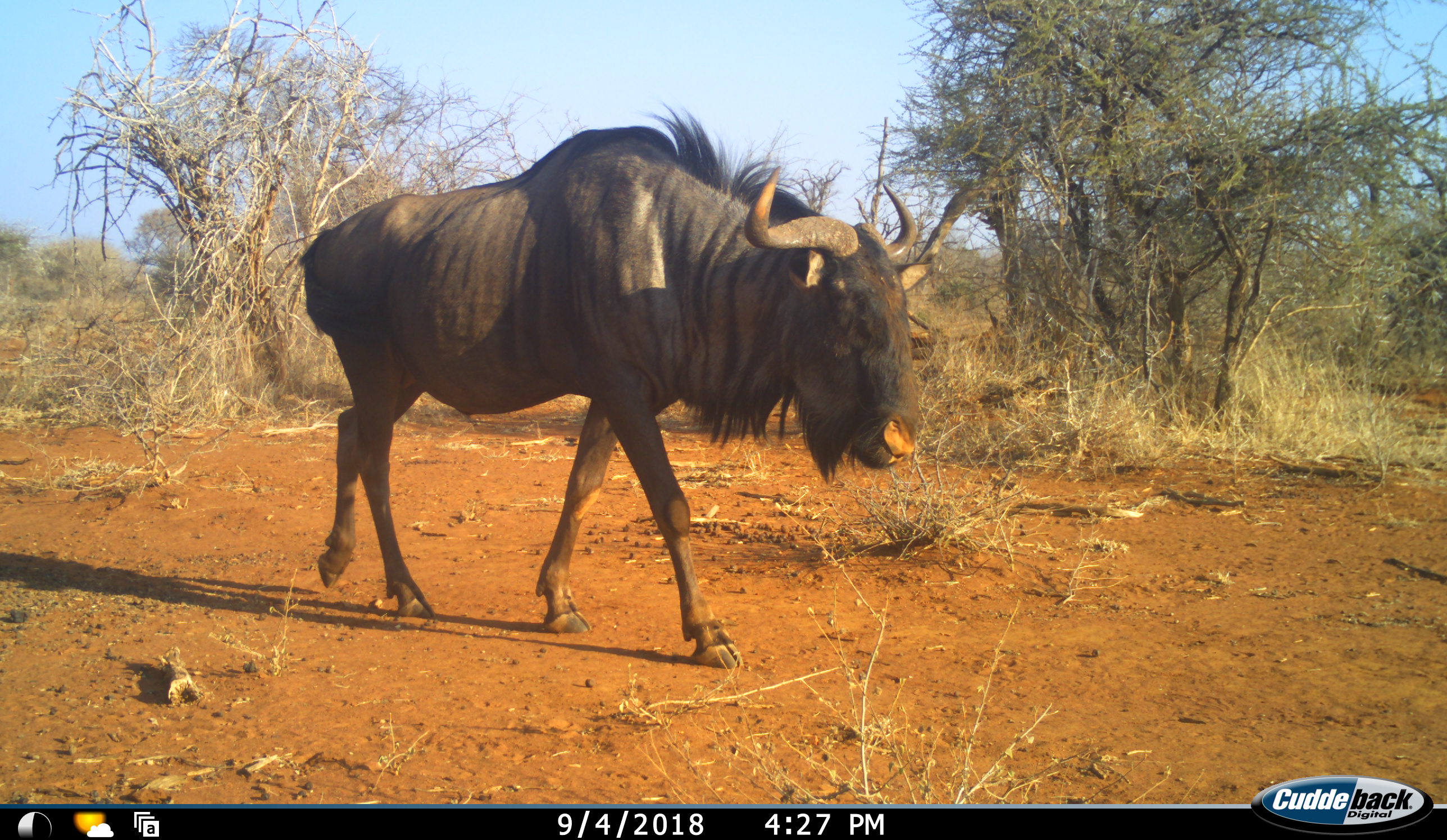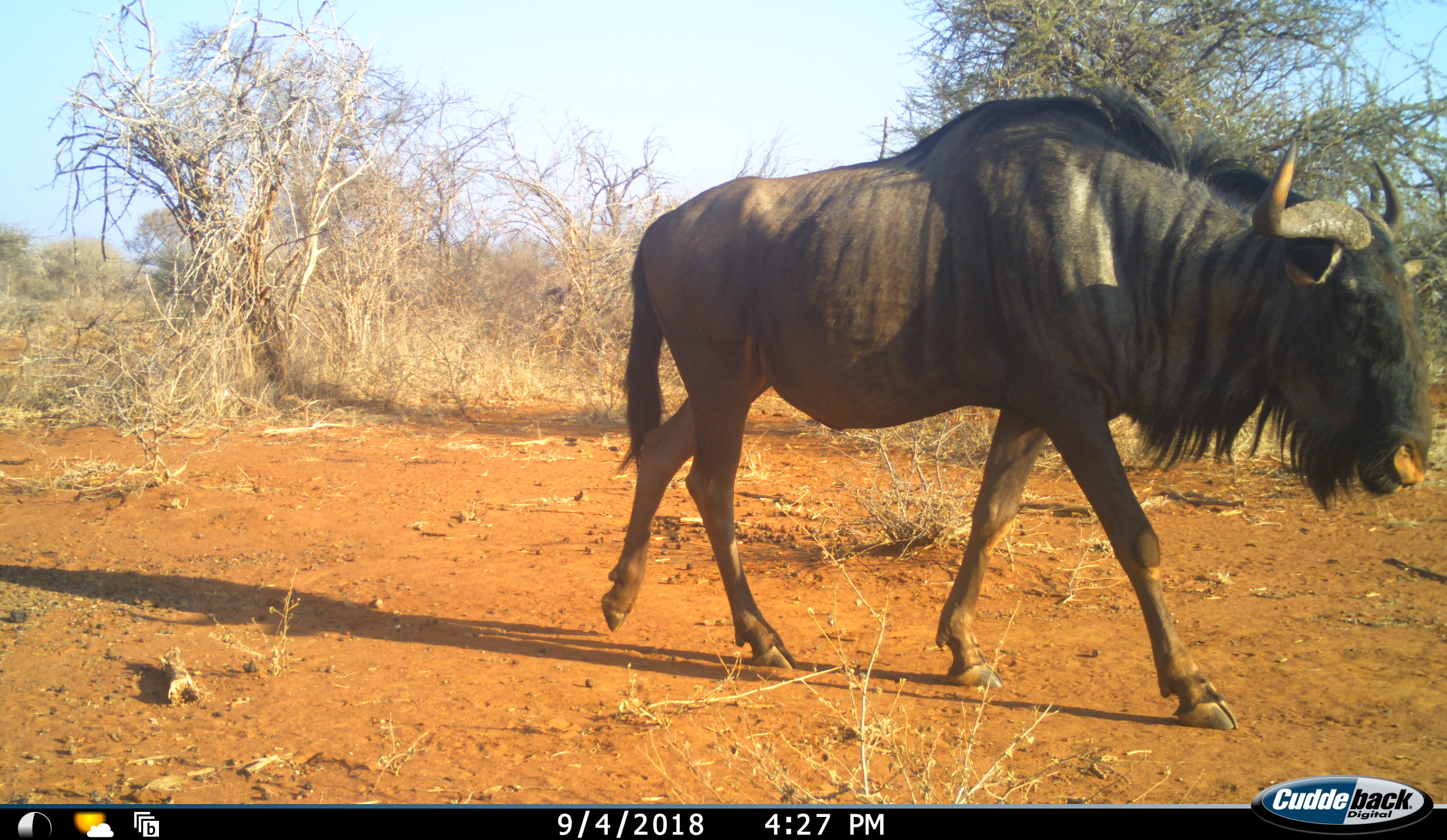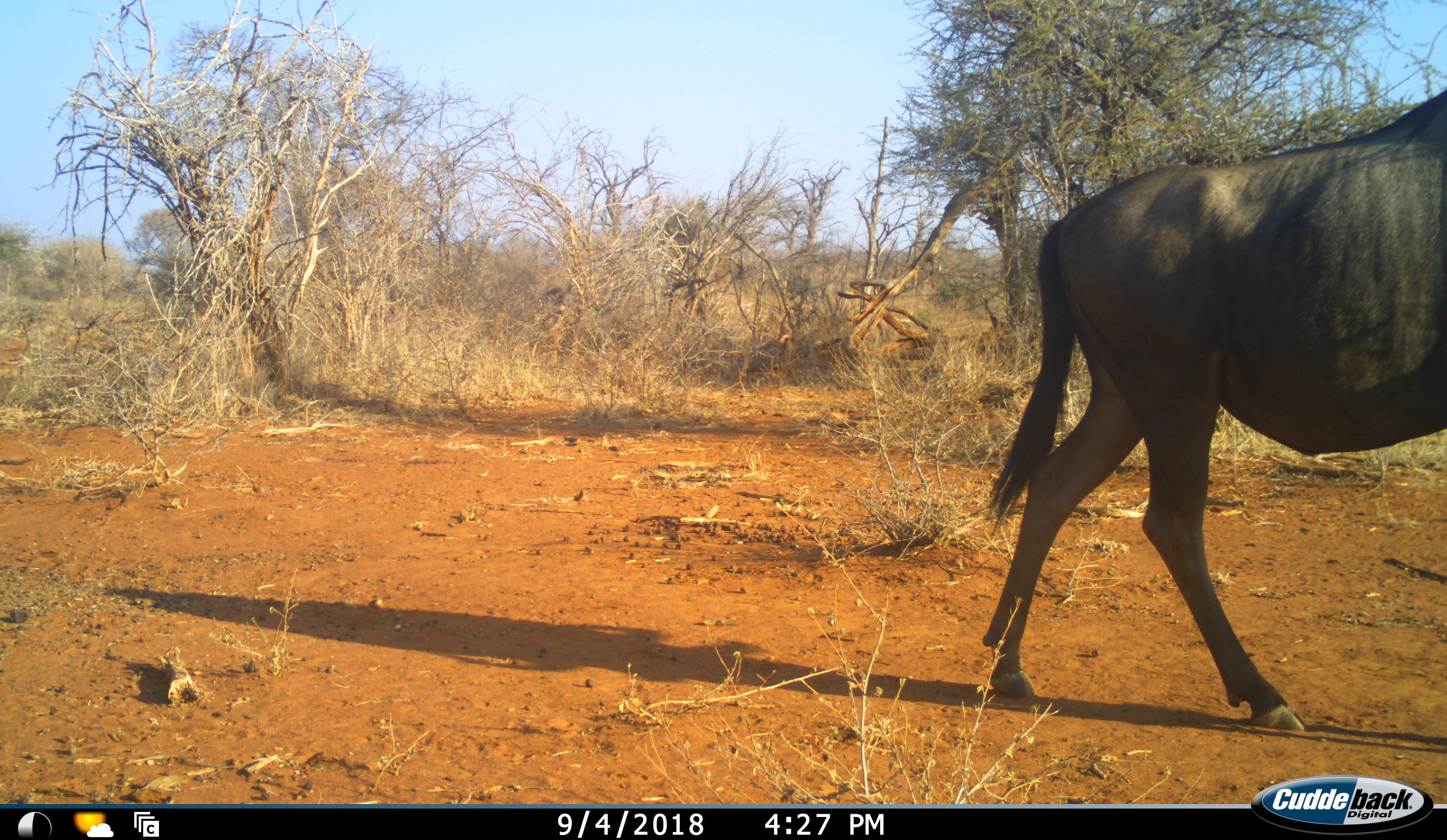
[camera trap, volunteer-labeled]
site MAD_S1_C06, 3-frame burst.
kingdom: Animalia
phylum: Chordata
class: Mammalia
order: Artiodactyla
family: Bovidae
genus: Connochaetes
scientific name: Connochaetes taurinus taurinus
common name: blue wildebeest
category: wildebeestblue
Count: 1.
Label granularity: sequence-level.